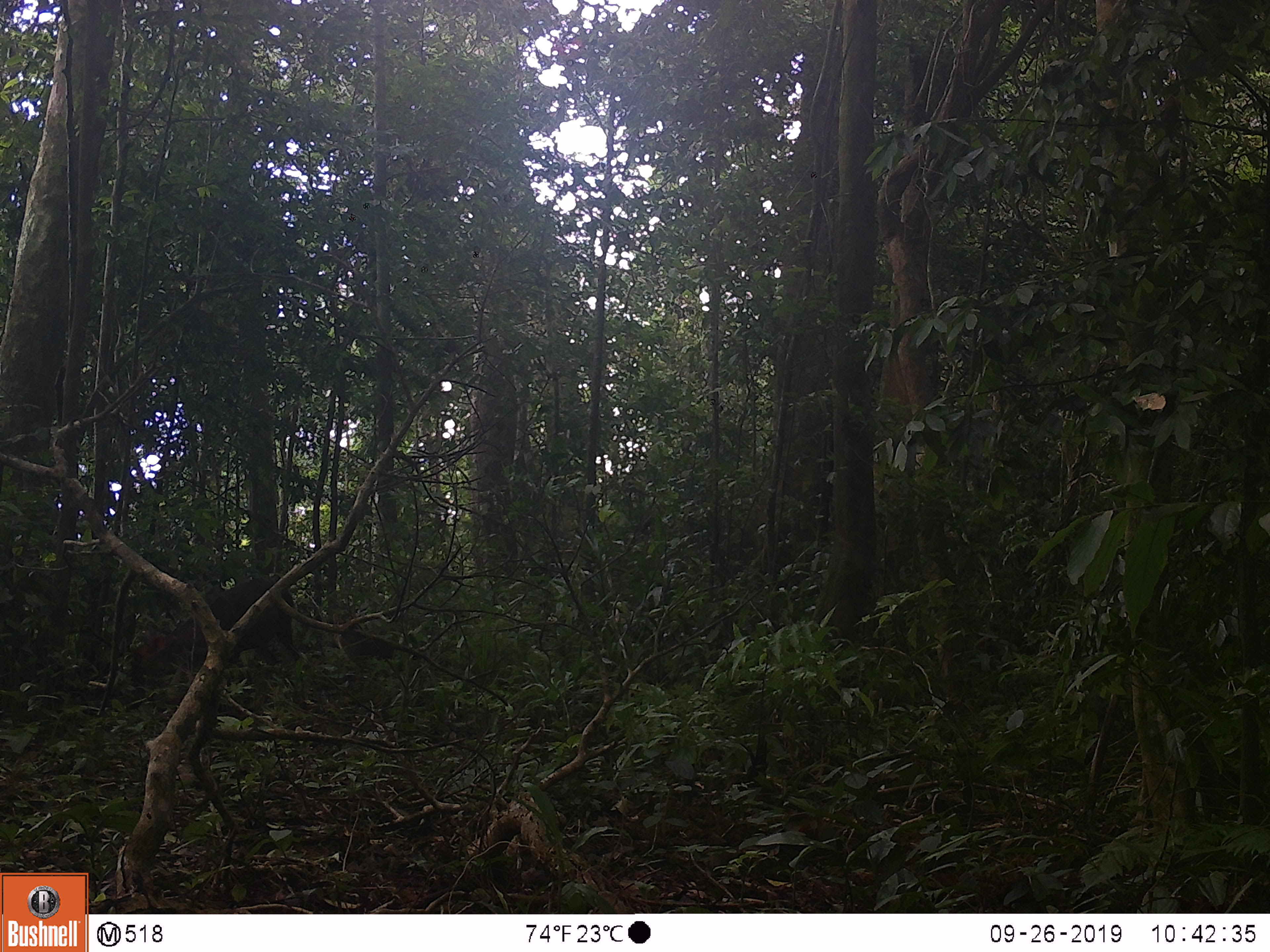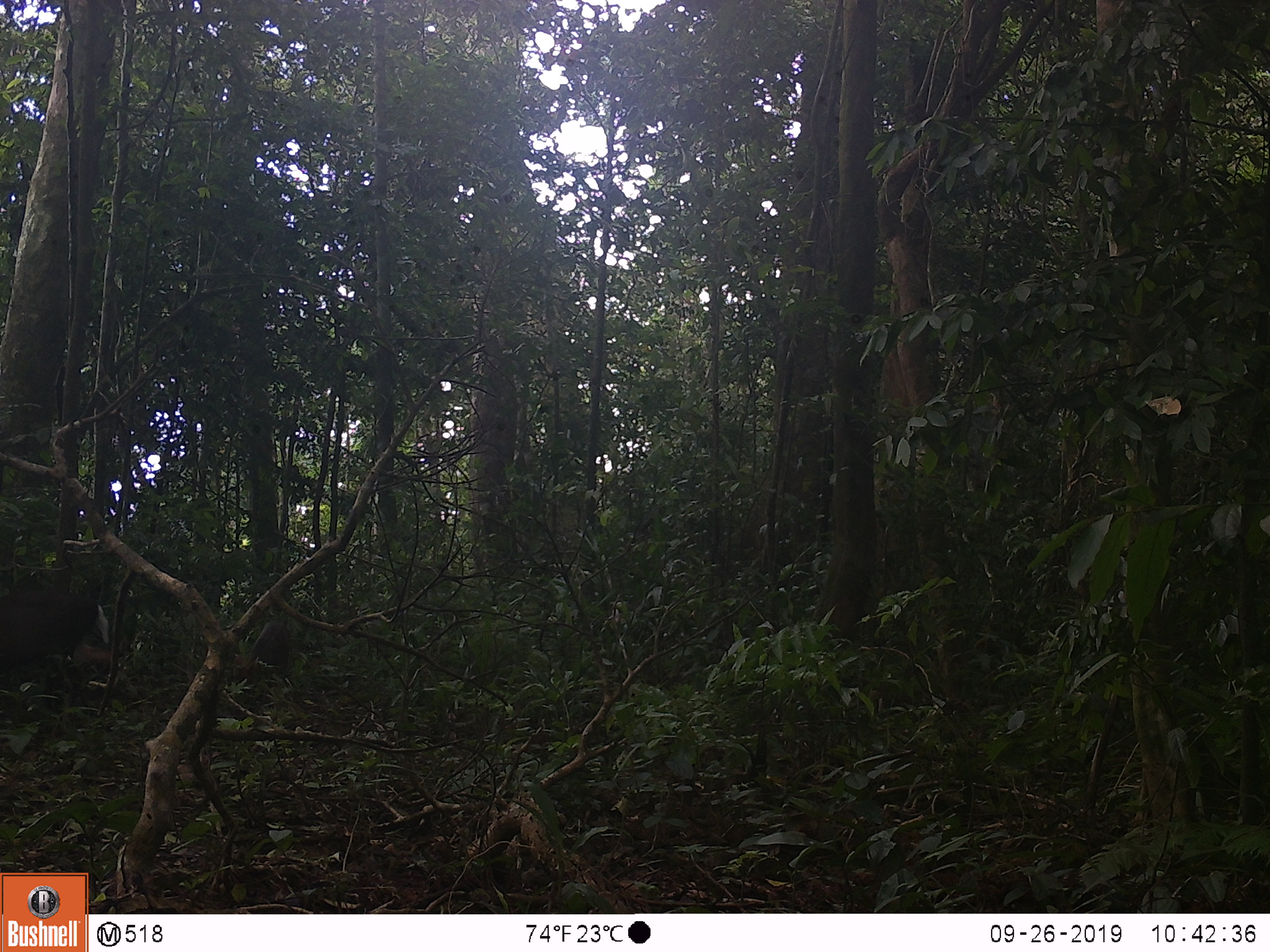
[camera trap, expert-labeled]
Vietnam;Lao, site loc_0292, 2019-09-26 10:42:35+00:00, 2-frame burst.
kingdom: Animalia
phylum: Chordata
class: Mammalia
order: Artiodactyla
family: Cervidae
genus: Muntiacus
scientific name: Muntiacus rooseveltorum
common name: roosevelt's muntjac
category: roosevelts muntjac group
Roosevelts muntjac group (roosevelt's muntjac) (Muntiacus rooseveltorum). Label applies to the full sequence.